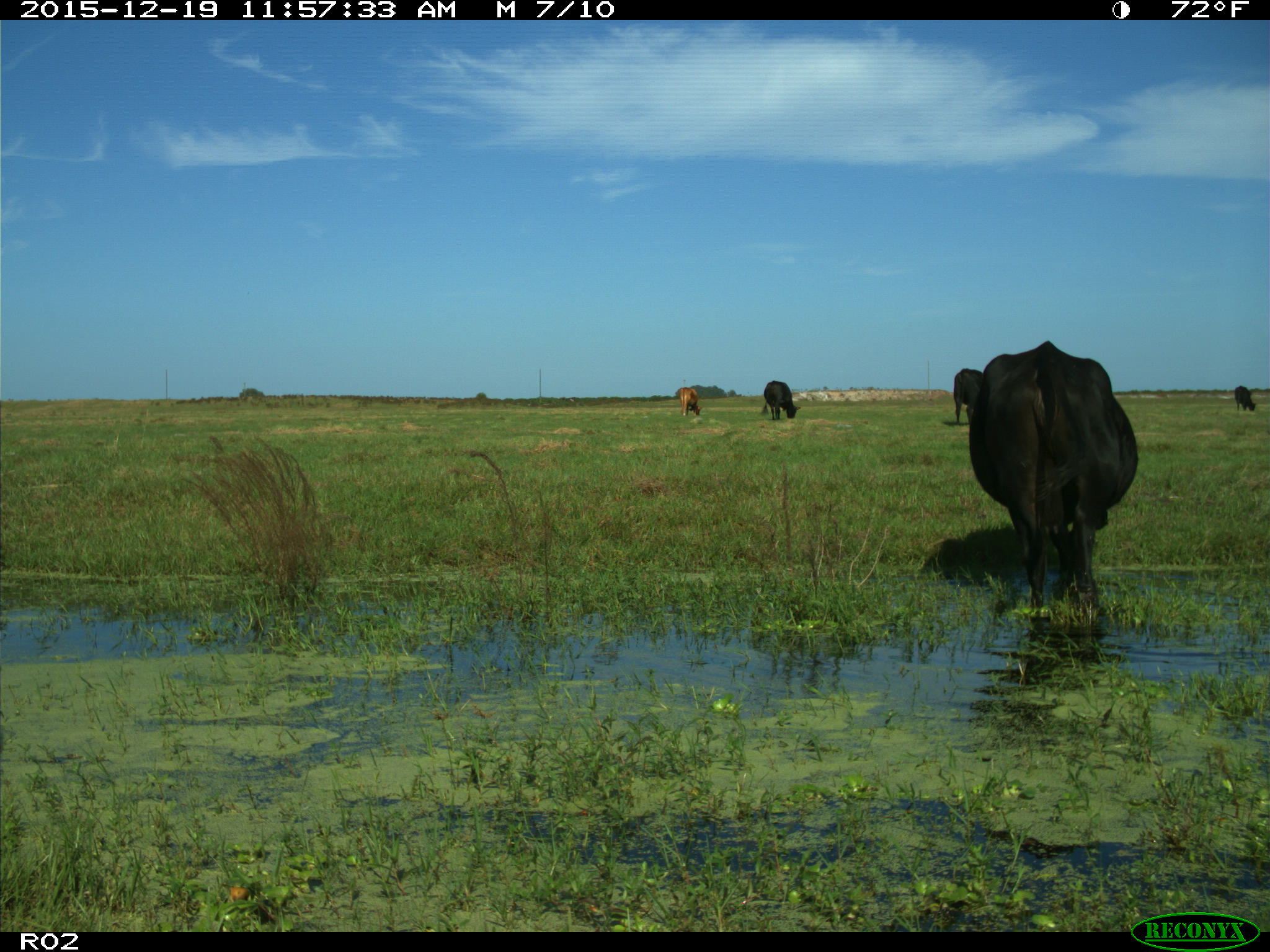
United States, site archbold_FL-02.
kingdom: Animalia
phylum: Chordata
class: Mammalia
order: Artiodactyla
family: Bovidae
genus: Bos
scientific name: Bos taurus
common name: domestic cow